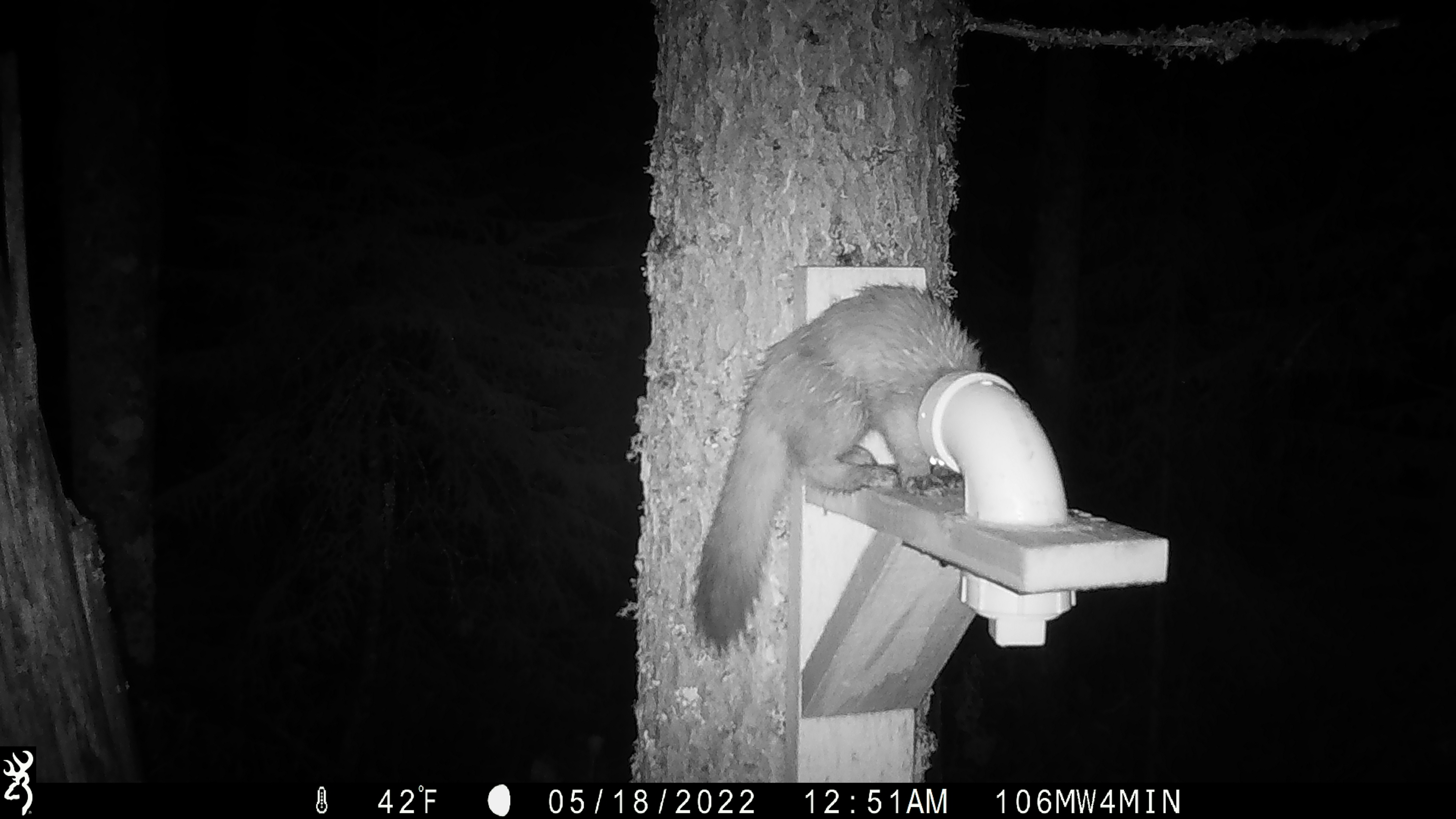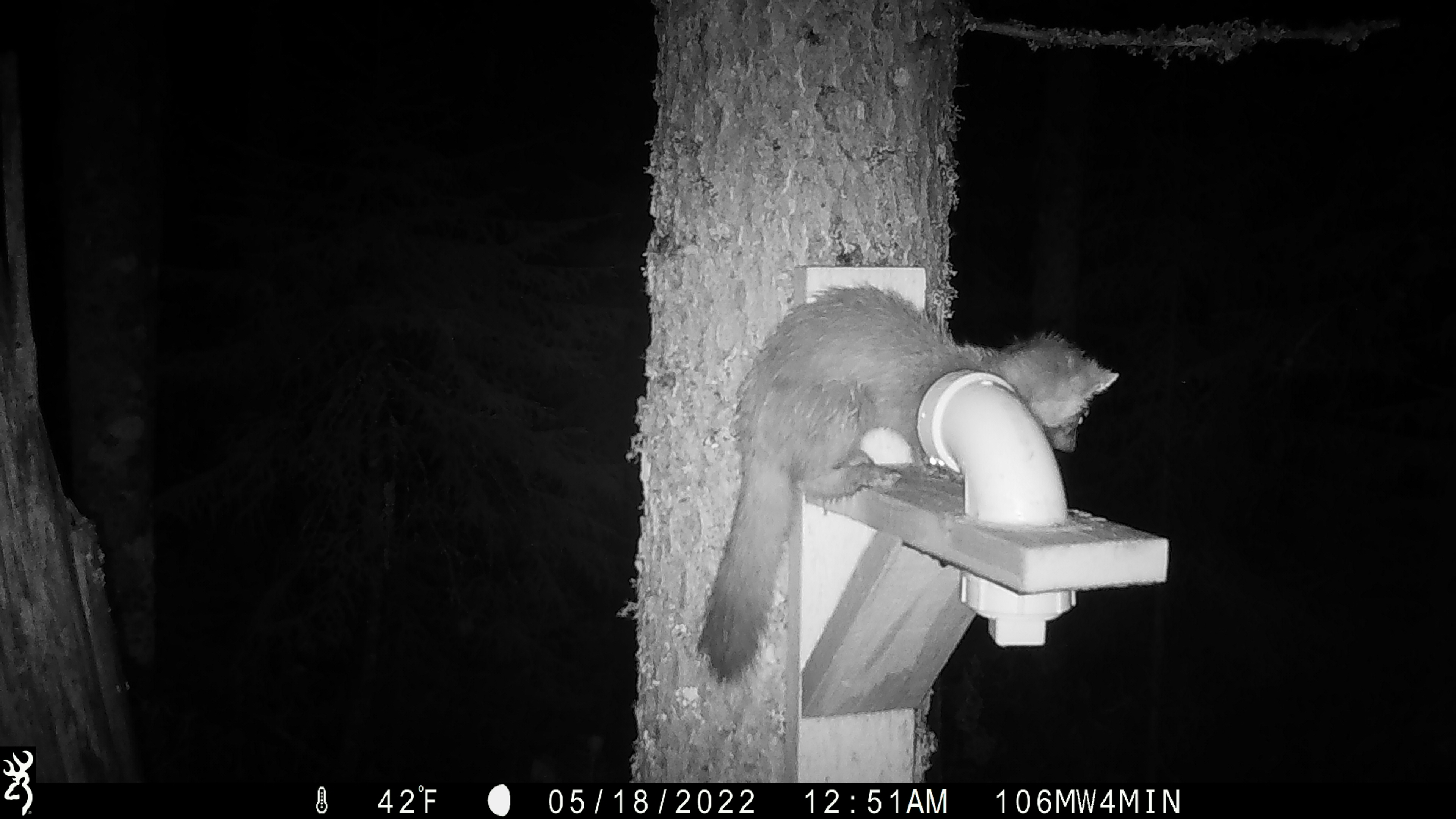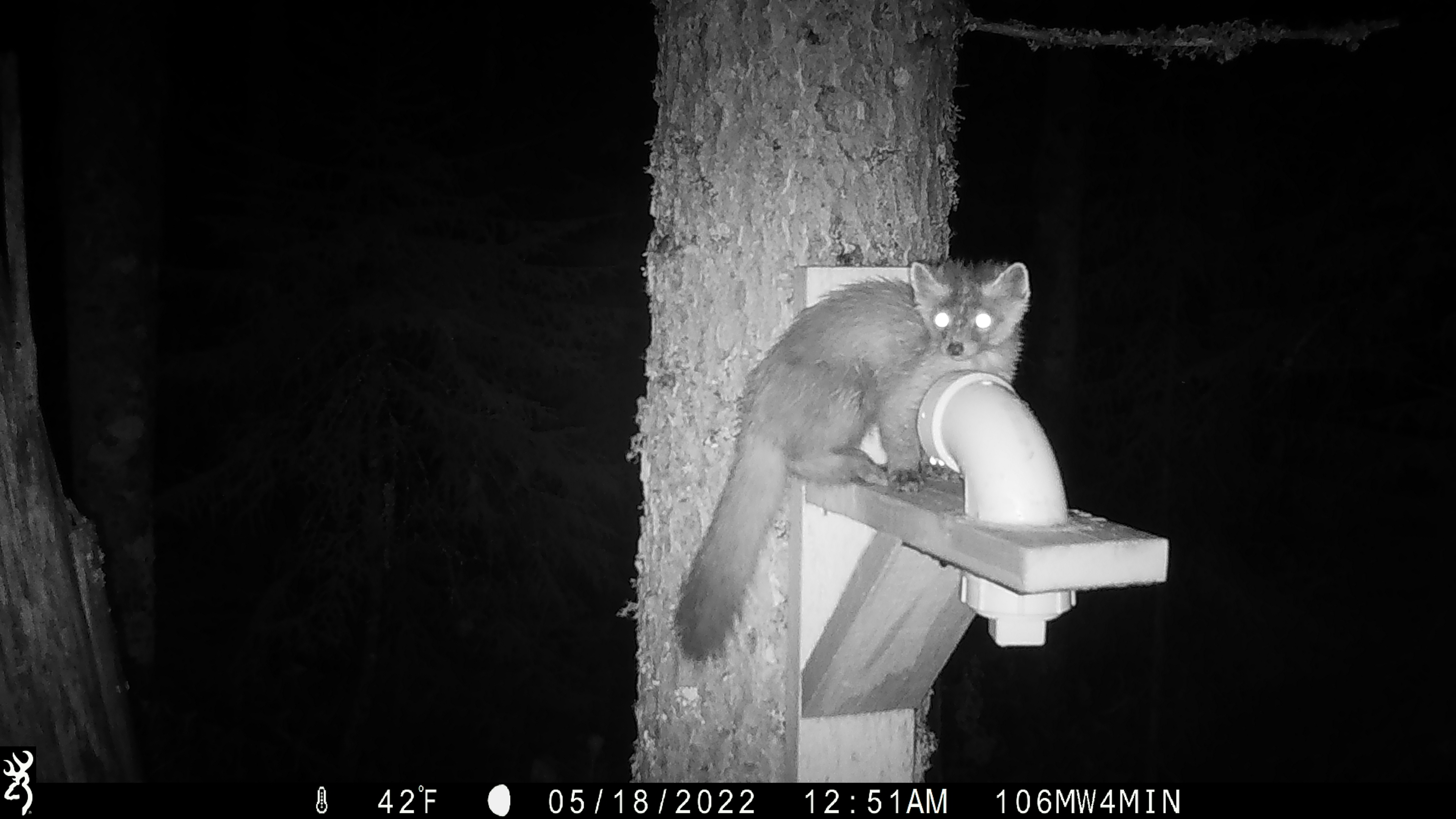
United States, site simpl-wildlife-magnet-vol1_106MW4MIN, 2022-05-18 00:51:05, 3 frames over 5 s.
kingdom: Animalia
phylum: Chordata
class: Mammalia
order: Carnivora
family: Mustelidae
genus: Martes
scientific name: Martes americana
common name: american marten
American marten (Martes americana).